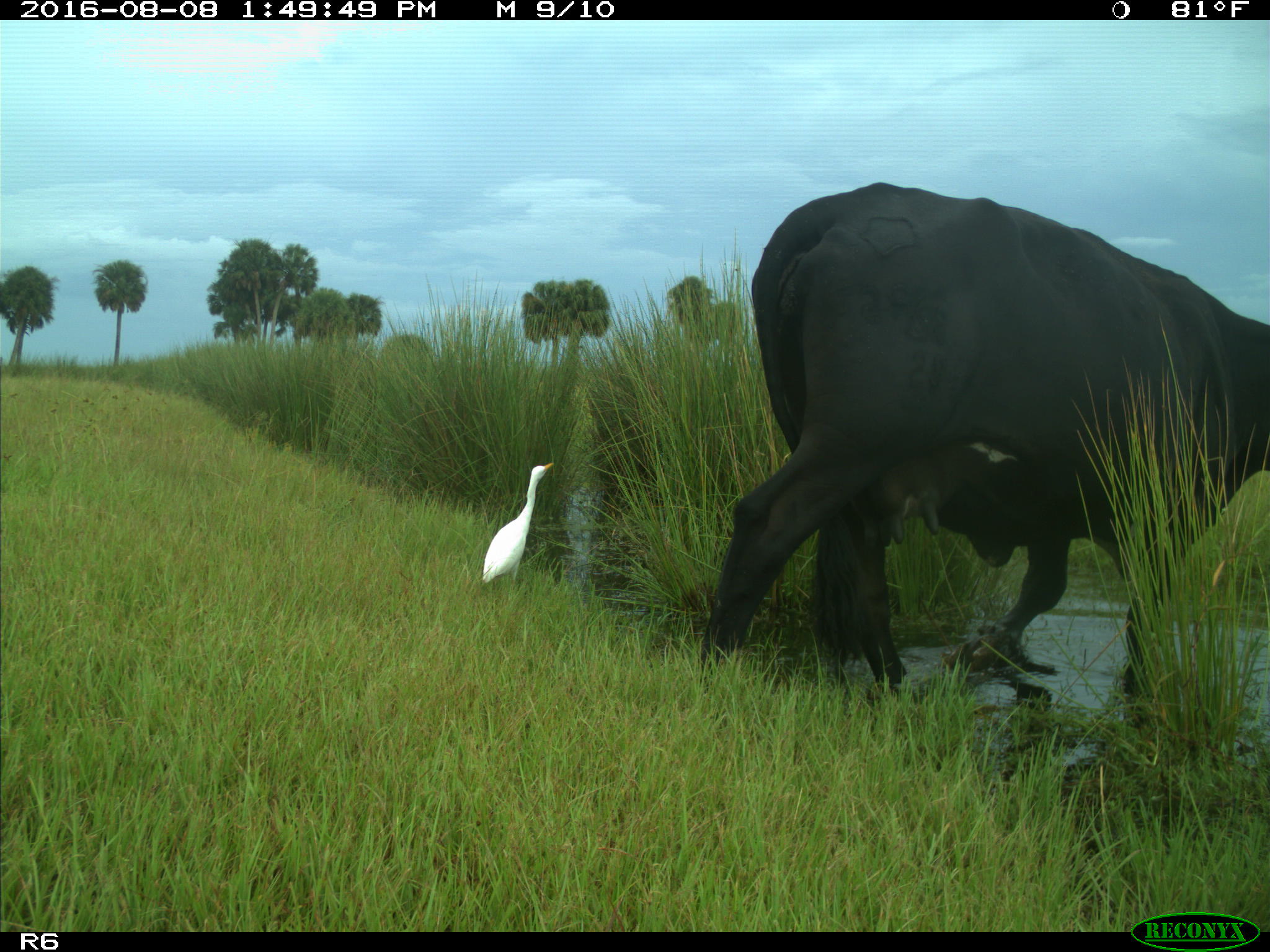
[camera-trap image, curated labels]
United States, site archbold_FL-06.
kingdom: Animalia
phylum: Chordata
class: Mammalia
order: Artiodactyla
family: Bovidae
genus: Bos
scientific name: Bos taurus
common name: domestic cow